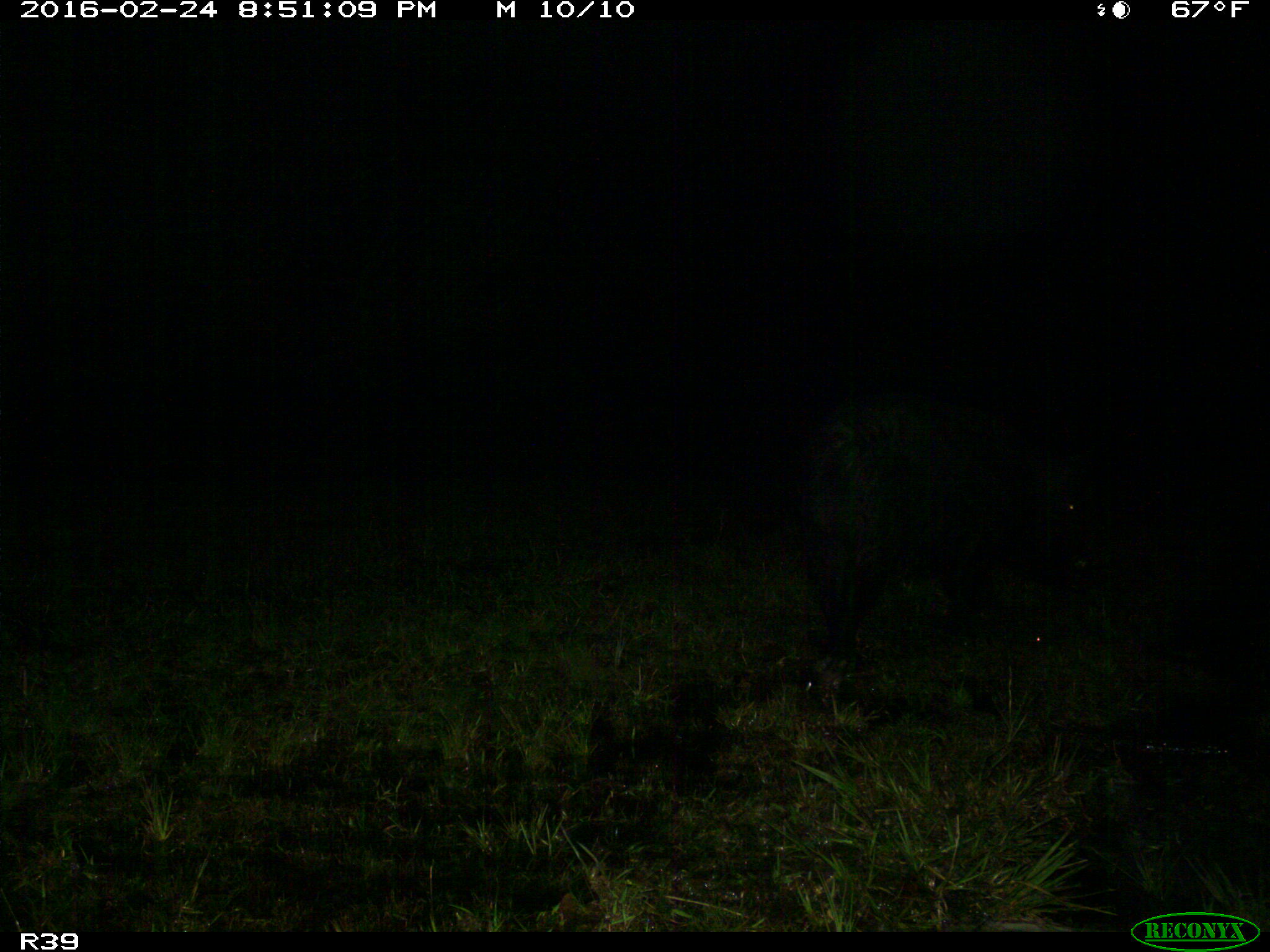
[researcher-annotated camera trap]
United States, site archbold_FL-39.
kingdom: Animalia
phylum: Chordata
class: Mammalia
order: Artiodactyla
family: Suidae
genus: Sus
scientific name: Sus scrofa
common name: wild boar